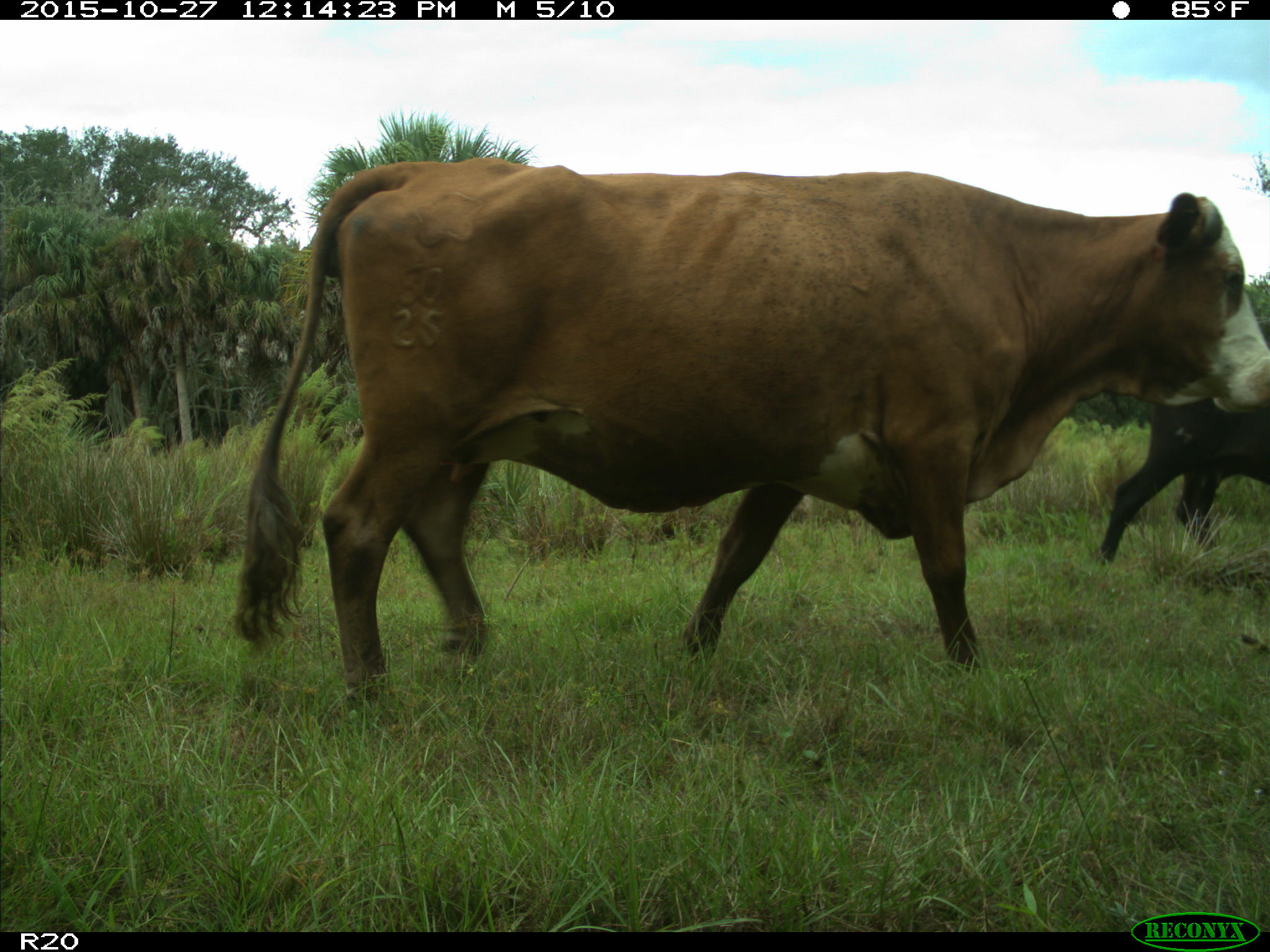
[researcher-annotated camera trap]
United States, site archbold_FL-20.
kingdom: Animalia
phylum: Chordata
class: Mammalia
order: Artiodactyla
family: Bovidae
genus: Bos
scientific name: Bos taurus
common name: domestic cow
Bos taurus (domestic cow).